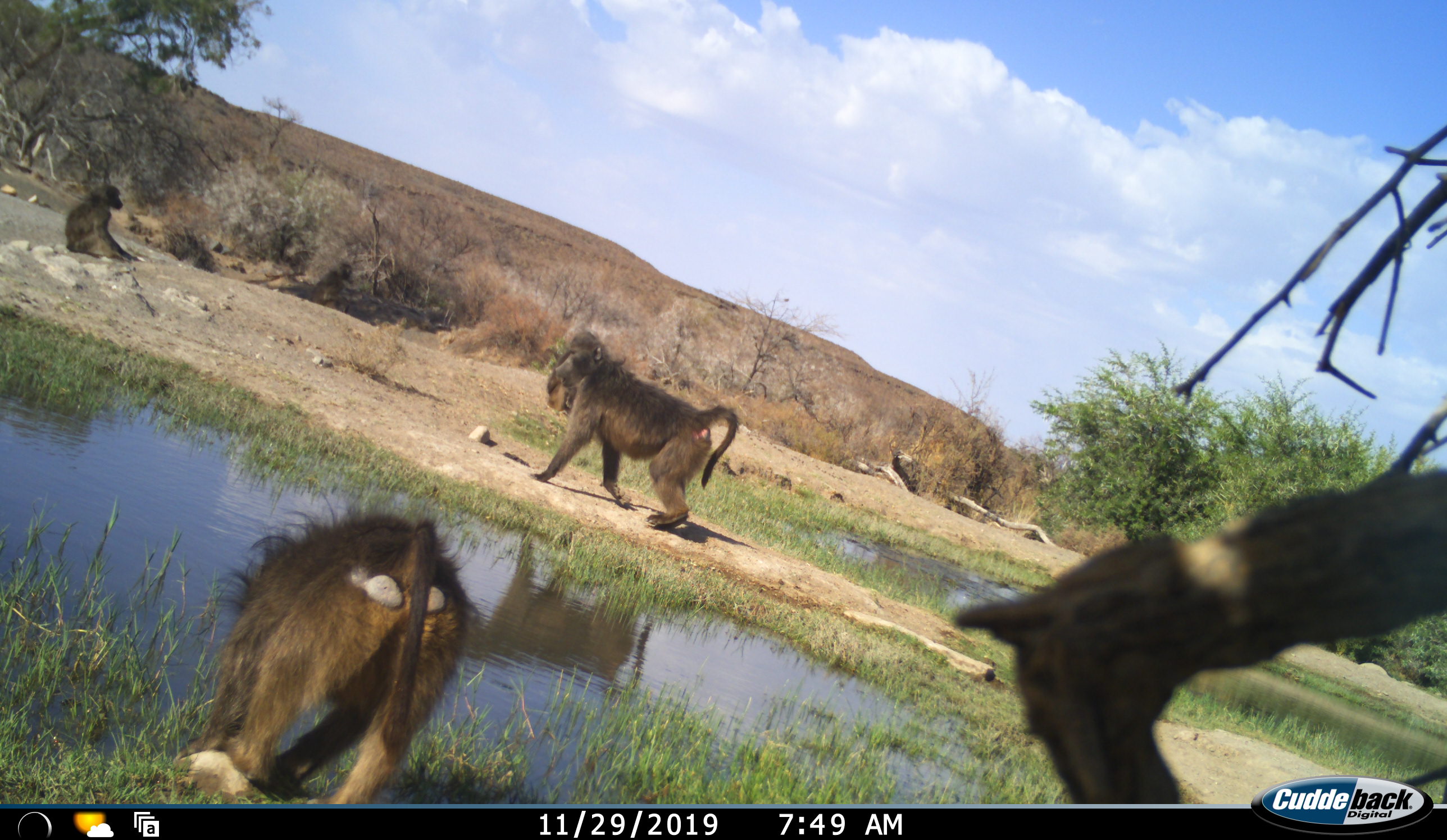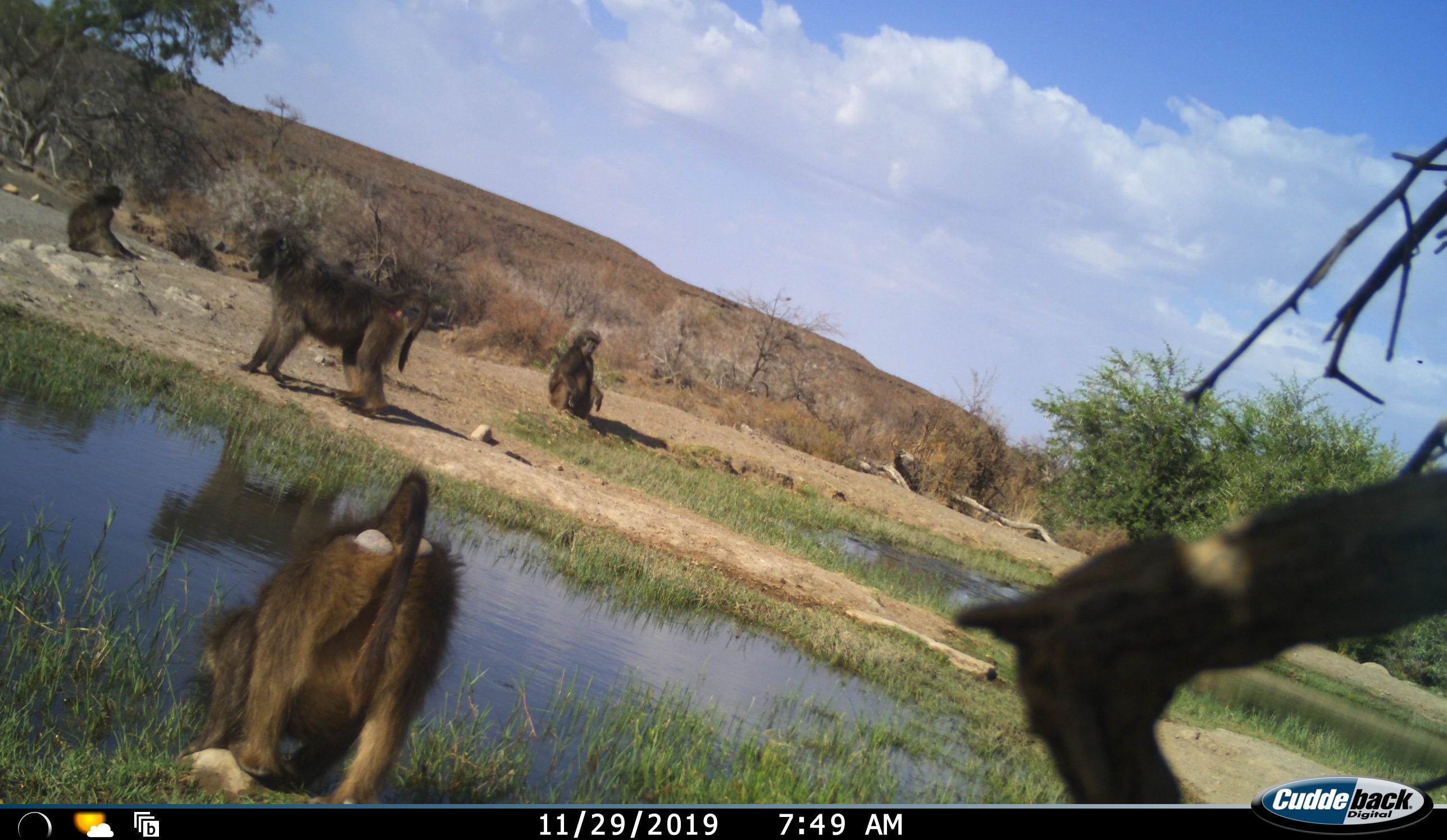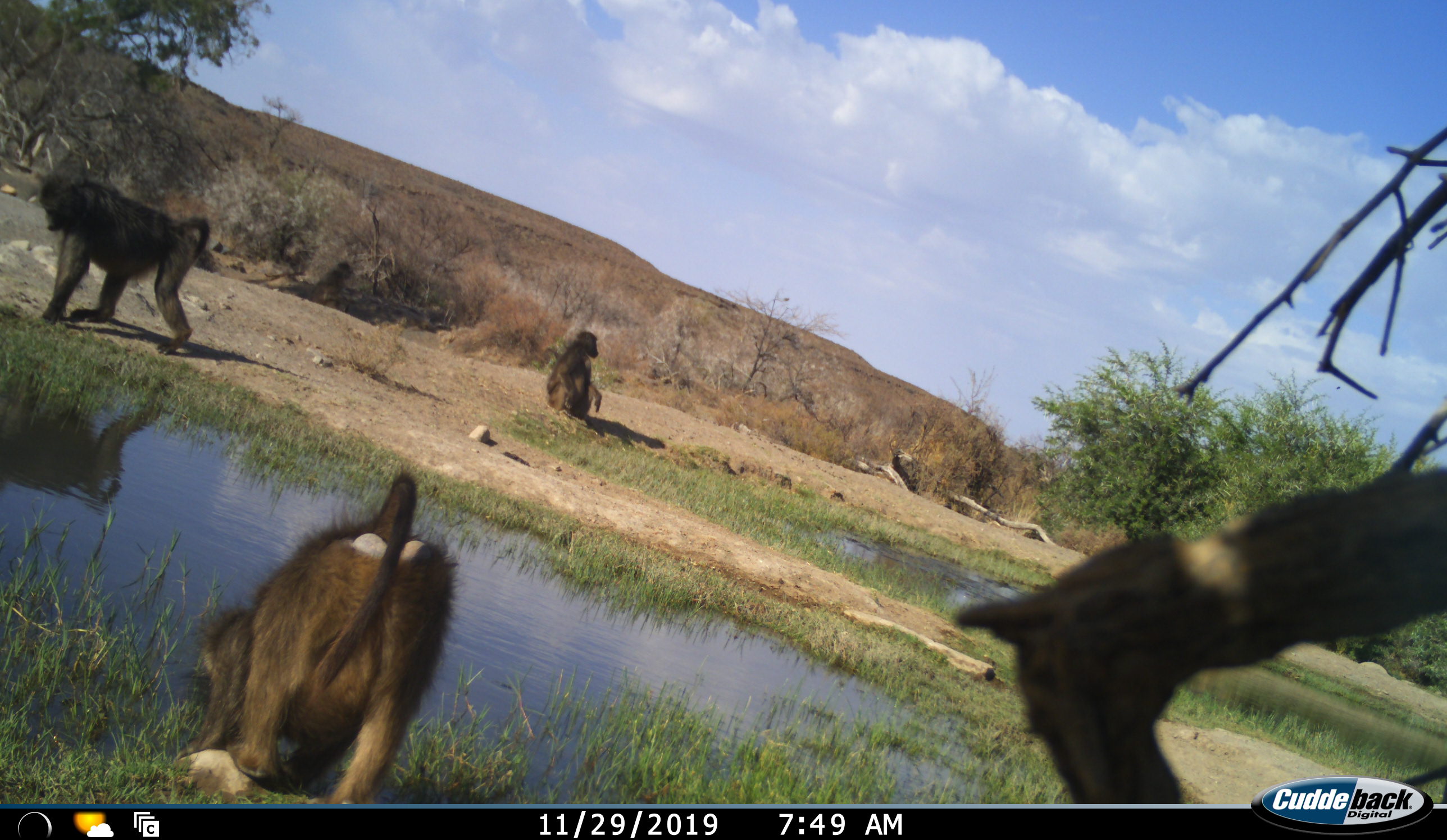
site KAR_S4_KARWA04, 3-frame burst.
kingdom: Animalia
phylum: Chordata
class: Mammalia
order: Primates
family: Cercopithecidae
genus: Papio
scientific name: Papio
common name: baboon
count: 4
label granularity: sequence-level